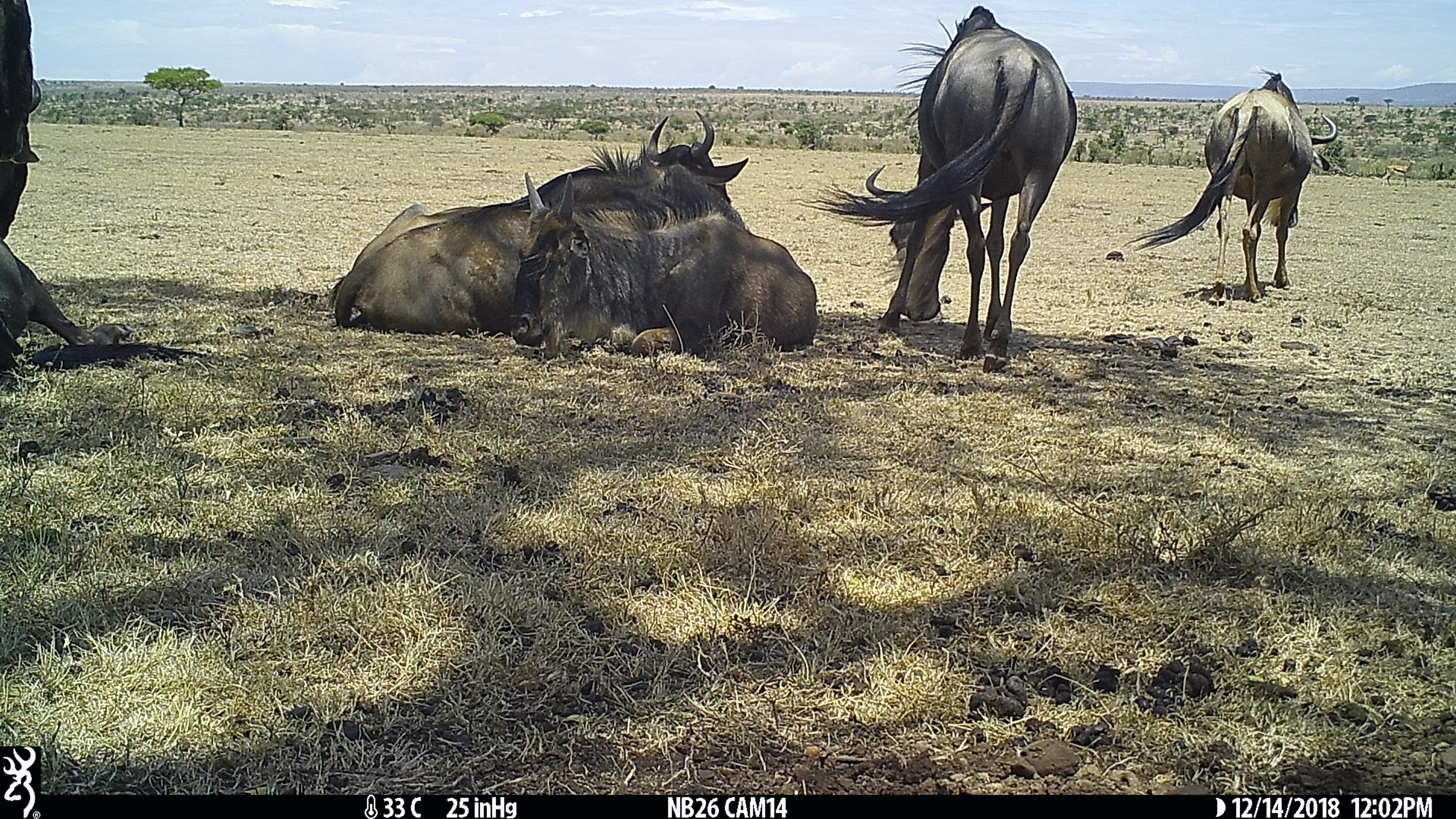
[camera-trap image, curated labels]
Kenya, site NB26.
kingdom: Animalia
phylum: Chordata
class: Mammalia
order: Artiodactyla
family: Bovidae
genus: Connochaetes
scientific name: Connochaetes taurinus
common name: blue wildebeest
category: wildebeest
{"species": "wildebeest (blue wildebeest) (Connochaetes taurinus)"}